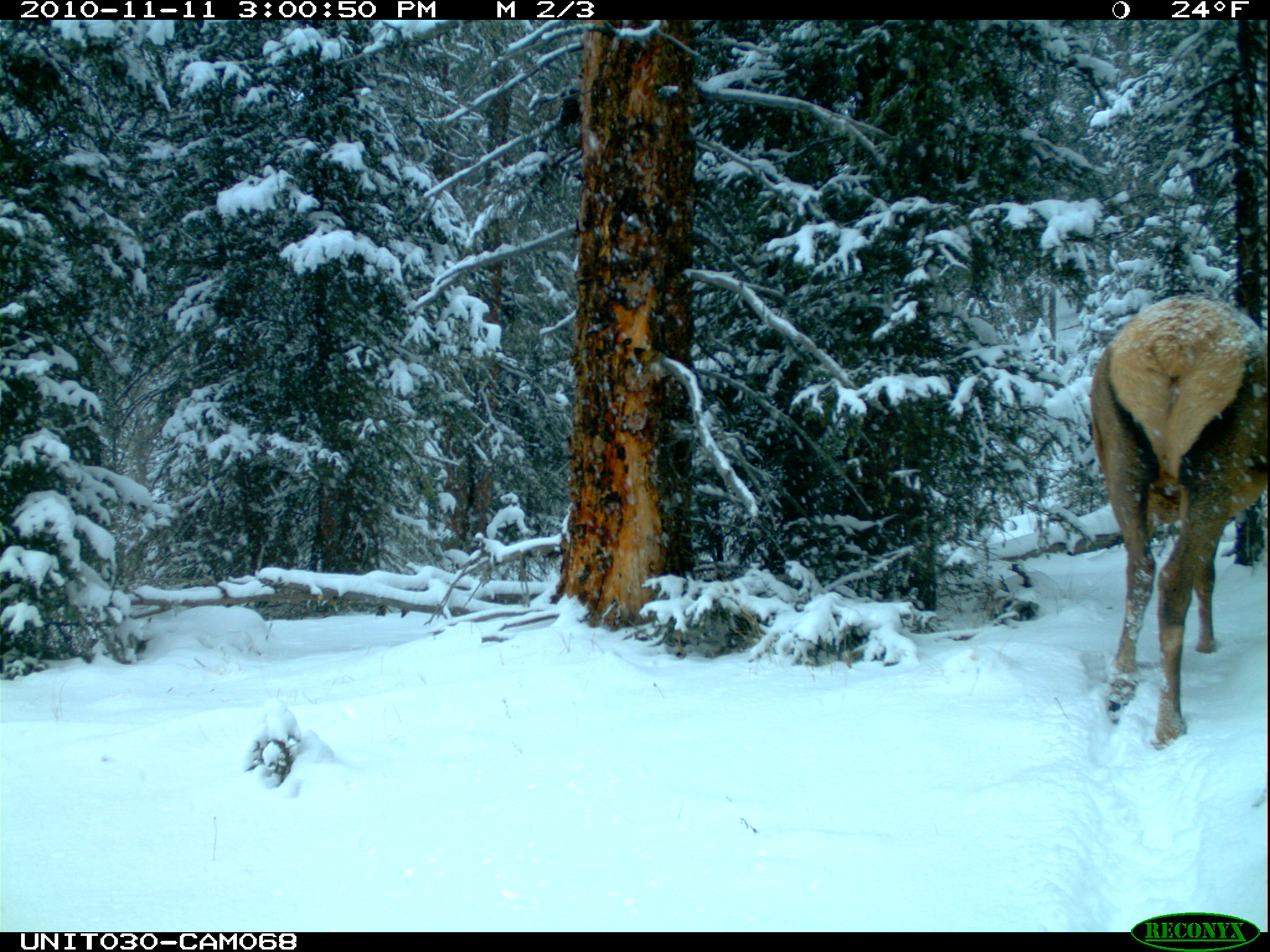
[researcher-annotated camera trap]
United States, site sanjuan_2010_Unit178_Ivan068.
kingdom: Animalia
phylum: Chordata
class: Mammalia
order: Artiodactyla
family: Cervidae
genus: Cervus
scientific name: Cervus elaphus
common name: red deer